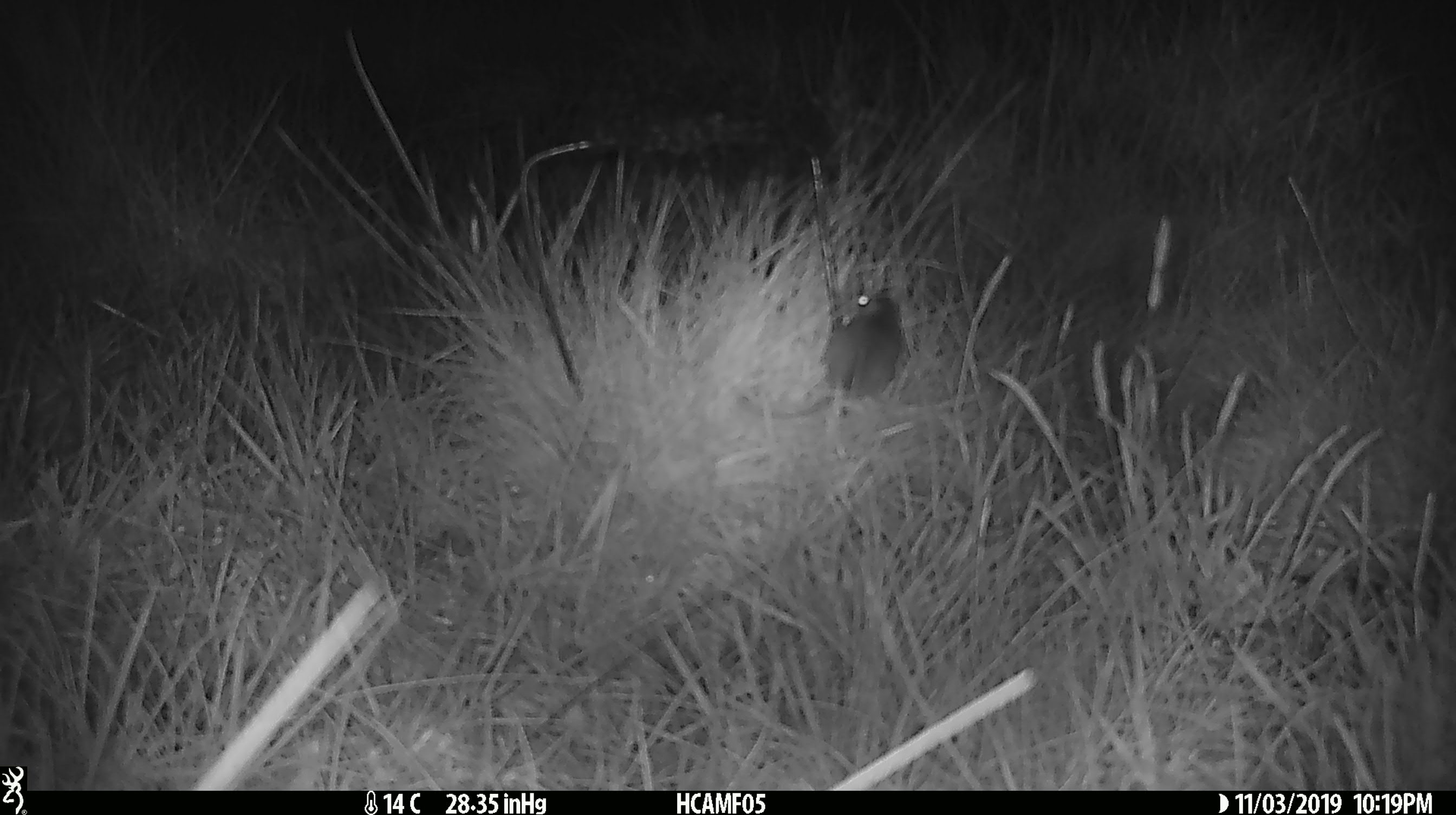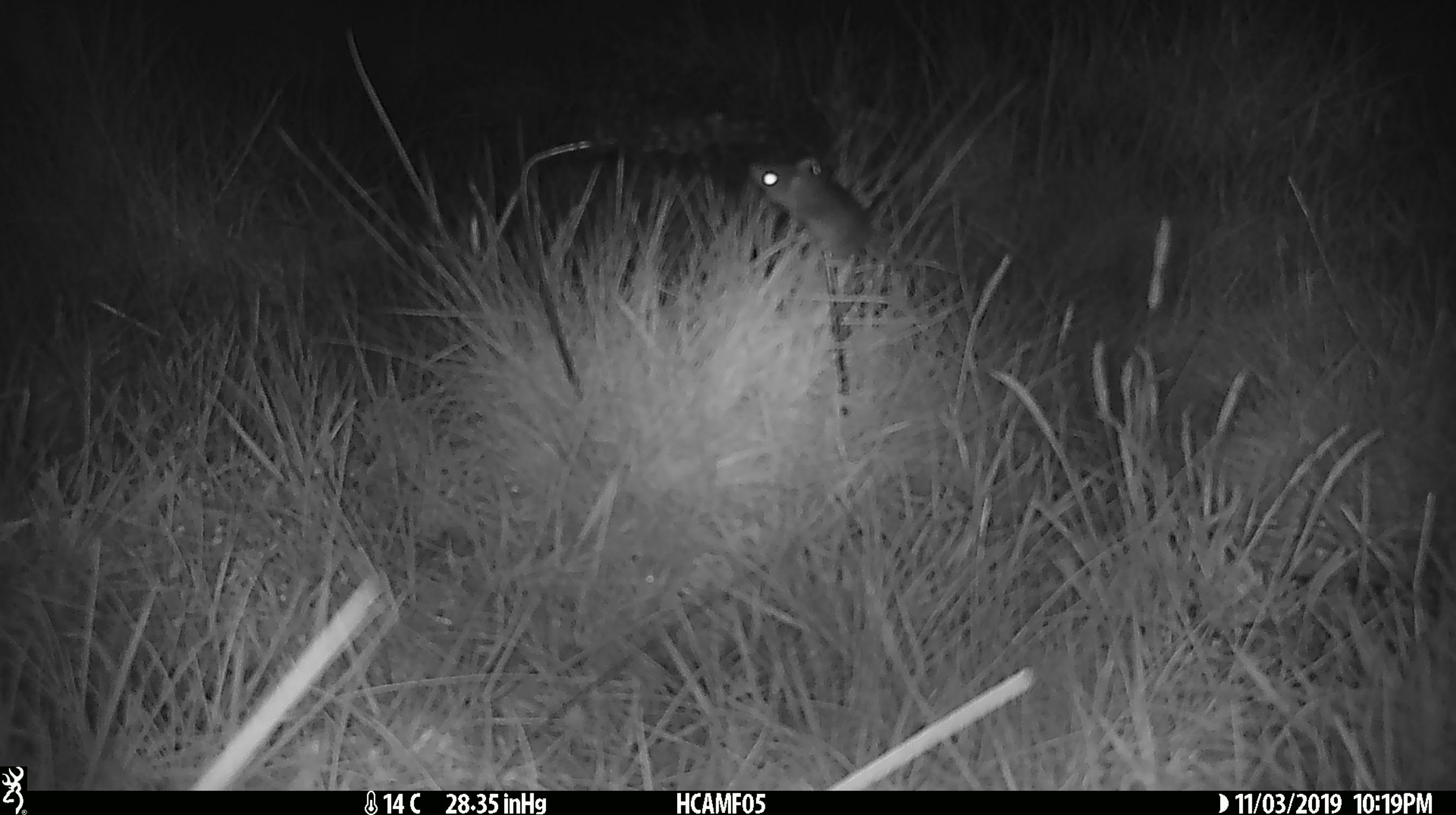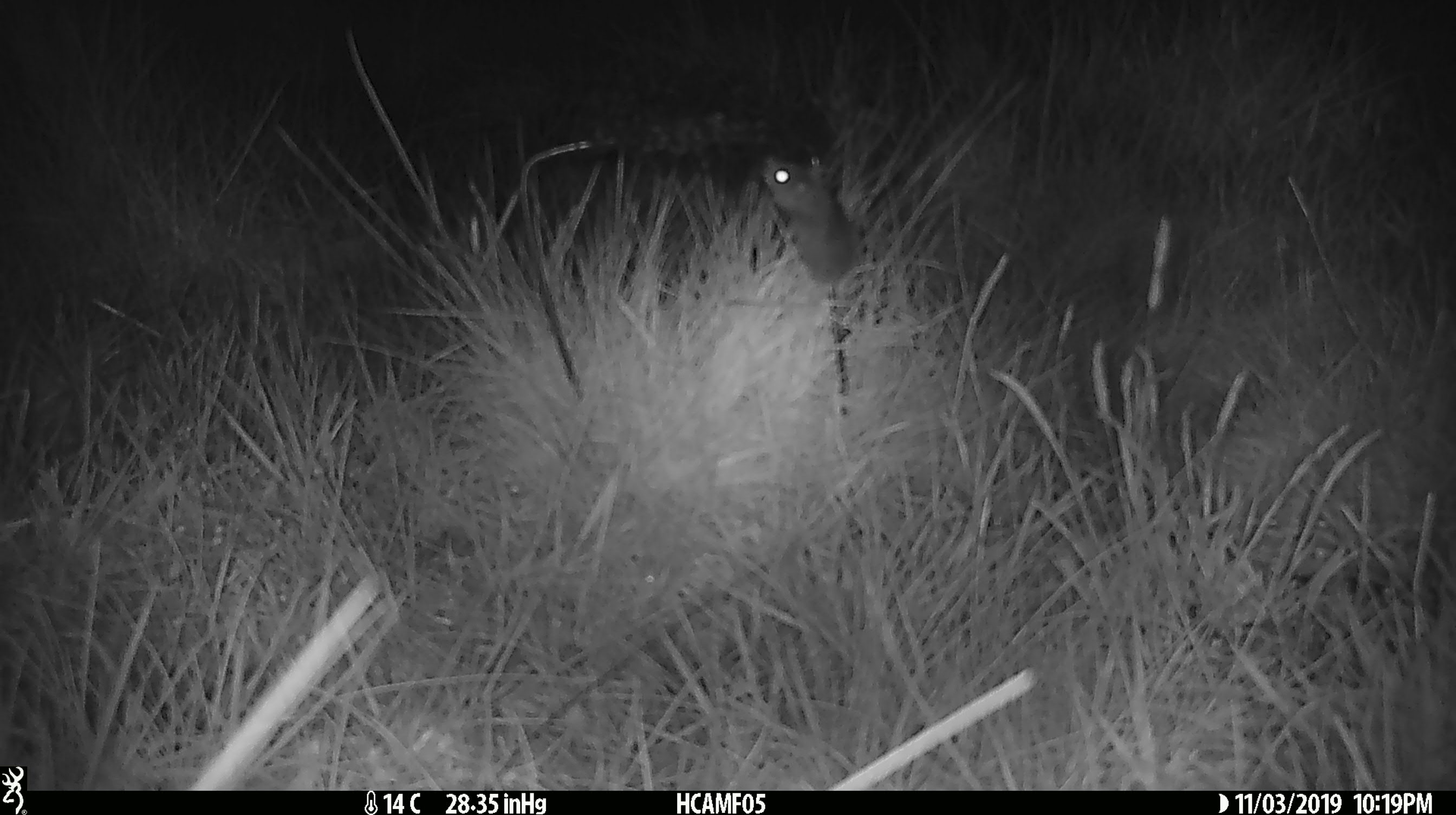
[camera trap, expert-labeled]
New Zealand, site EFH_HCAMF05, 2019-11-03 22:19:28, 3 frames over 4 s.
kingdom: Animalia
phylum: Chordata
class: Mammalia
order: Rodentia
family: Muridae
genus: Mus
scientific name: Mus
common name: mouse